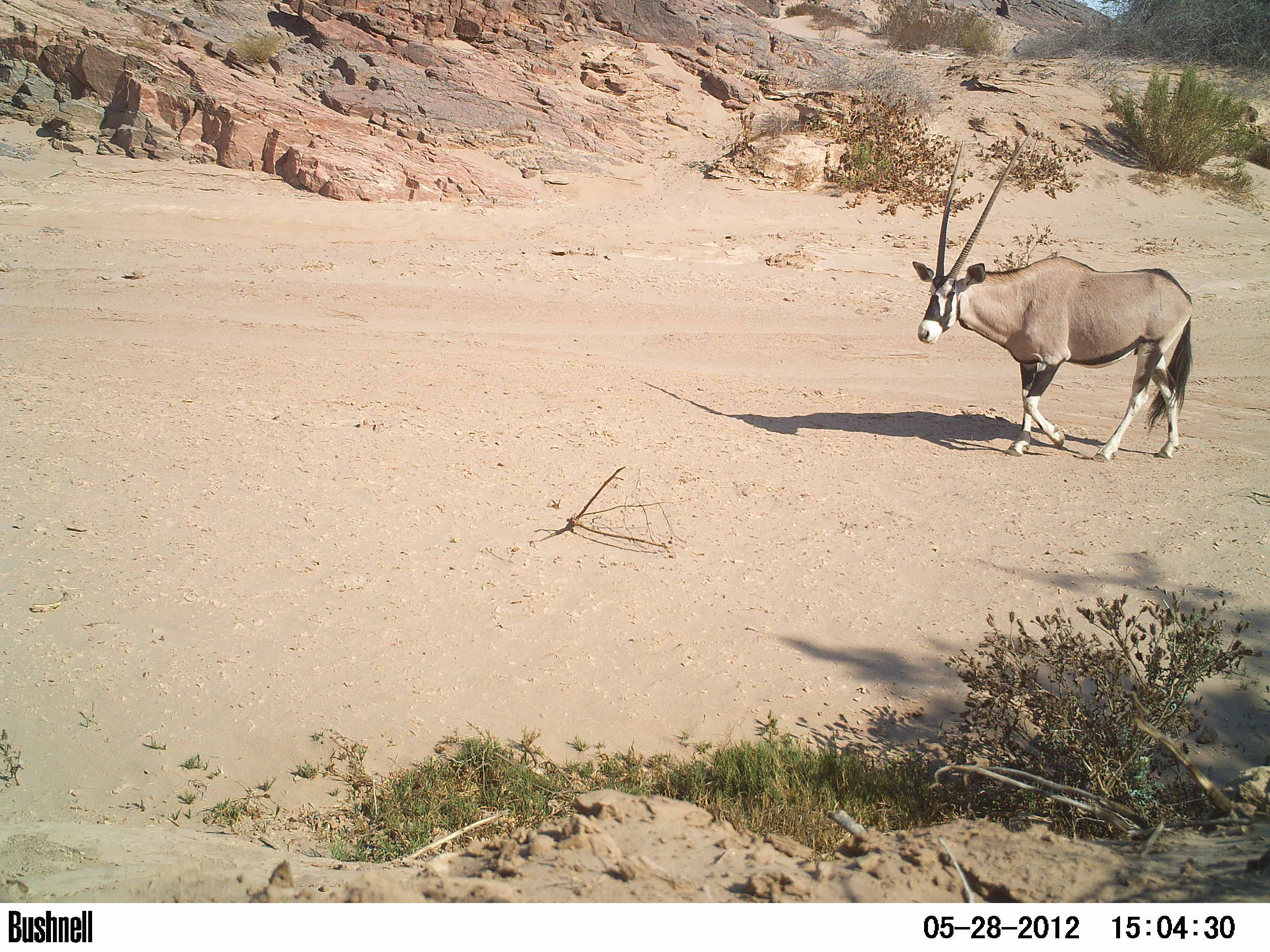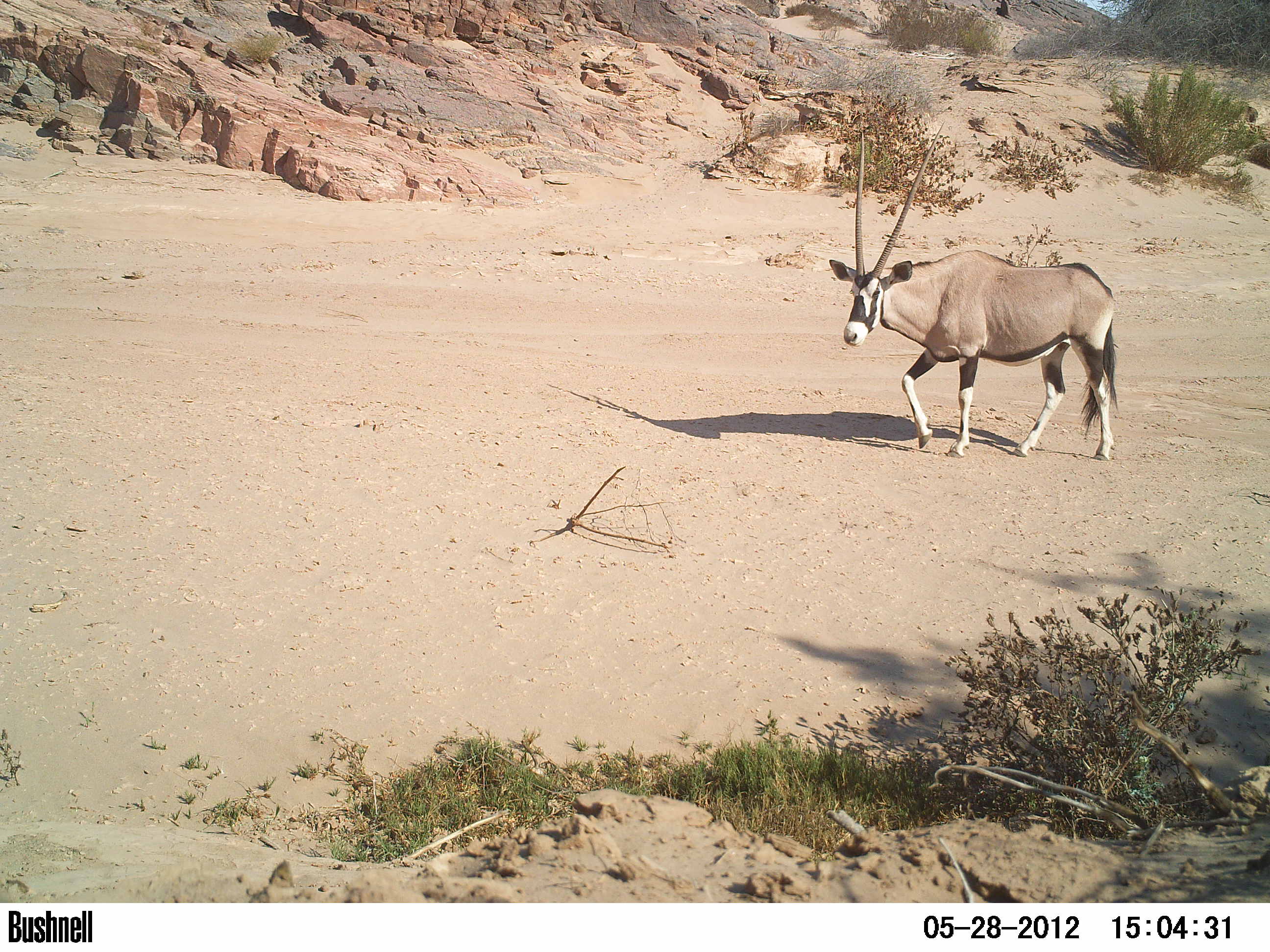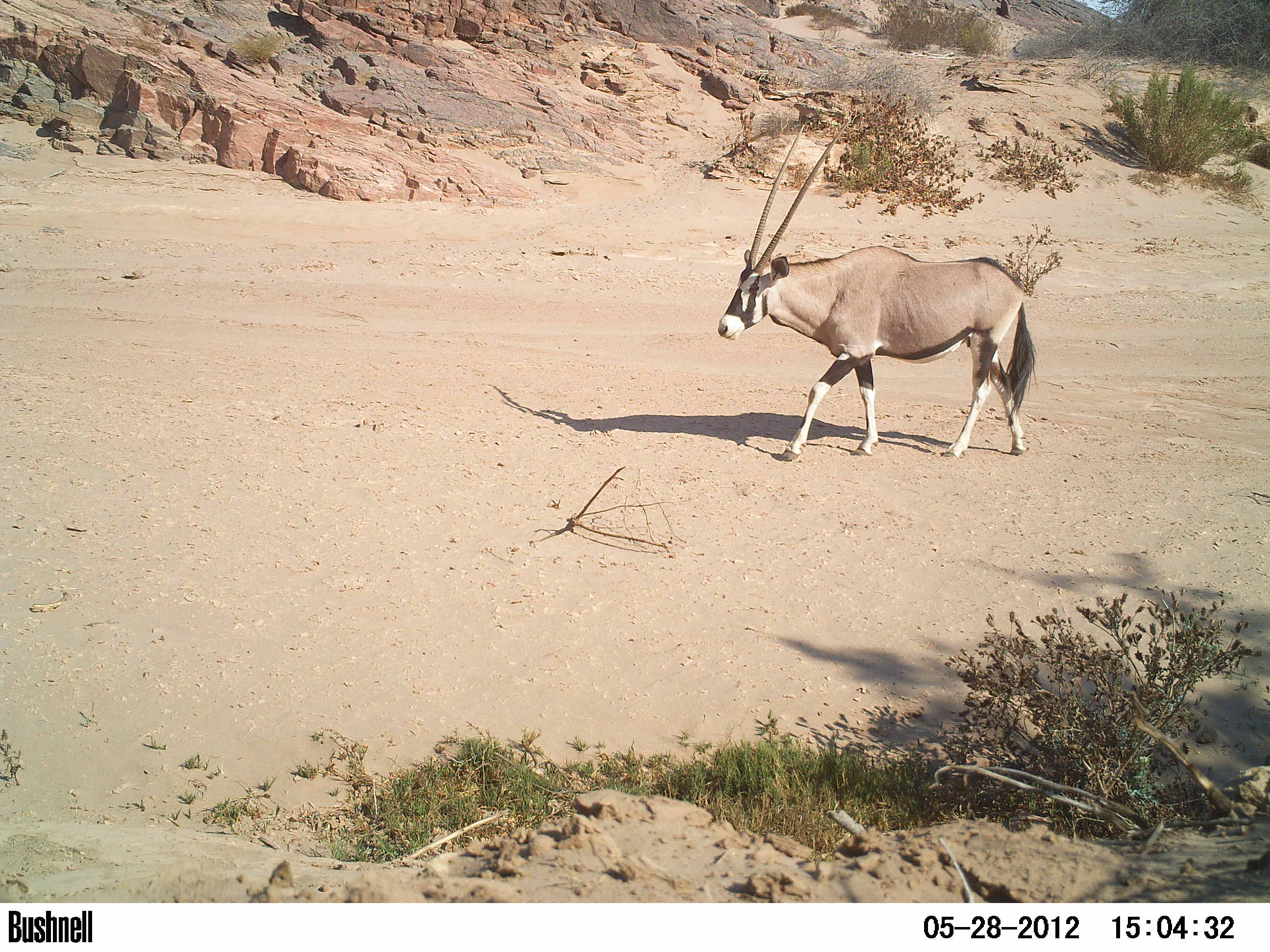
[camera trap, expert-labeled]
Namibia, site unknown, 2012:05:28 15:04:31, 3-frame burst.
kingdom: Animalia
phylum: Chordata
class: Mammalia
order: Artiodactyla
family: Bovidae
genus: Oryx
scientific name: Oryx gazella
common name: gemsbok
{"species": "Oryx gazella (gemsbok)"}